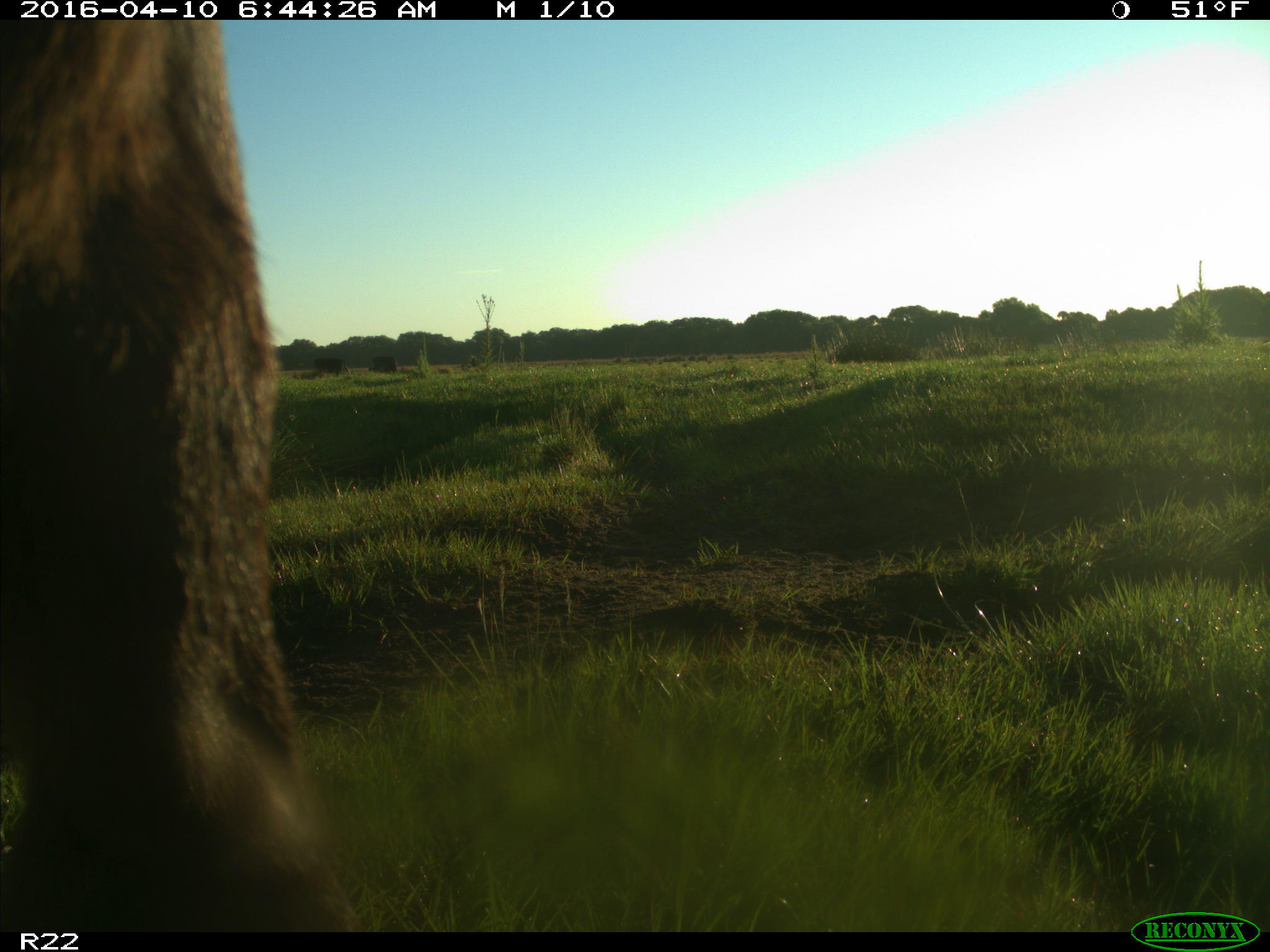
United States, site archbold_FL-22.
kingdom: Animalia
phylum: Chordata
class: Mammalia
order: Artiodactyla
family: Bovidae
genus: Bos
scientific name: Bos taurus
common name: domestic cow